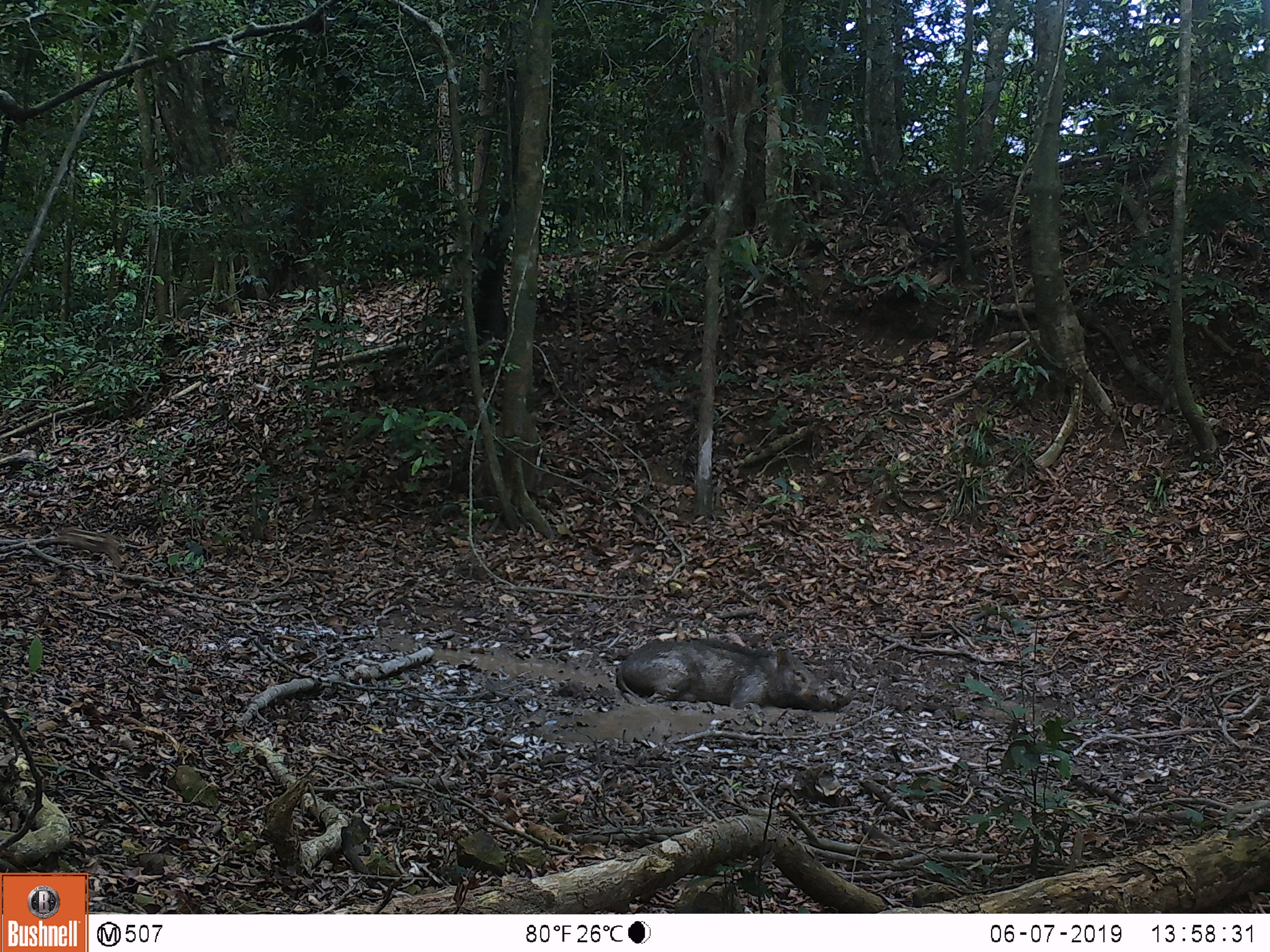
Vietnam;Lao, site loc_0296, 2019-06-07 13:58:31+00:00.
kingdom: Animalia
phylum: Chordata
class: Mammalia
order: Artiodactyla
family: Suidae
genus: Sus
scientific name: Sus scrofa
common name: eurasian wild pig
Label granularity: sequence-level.